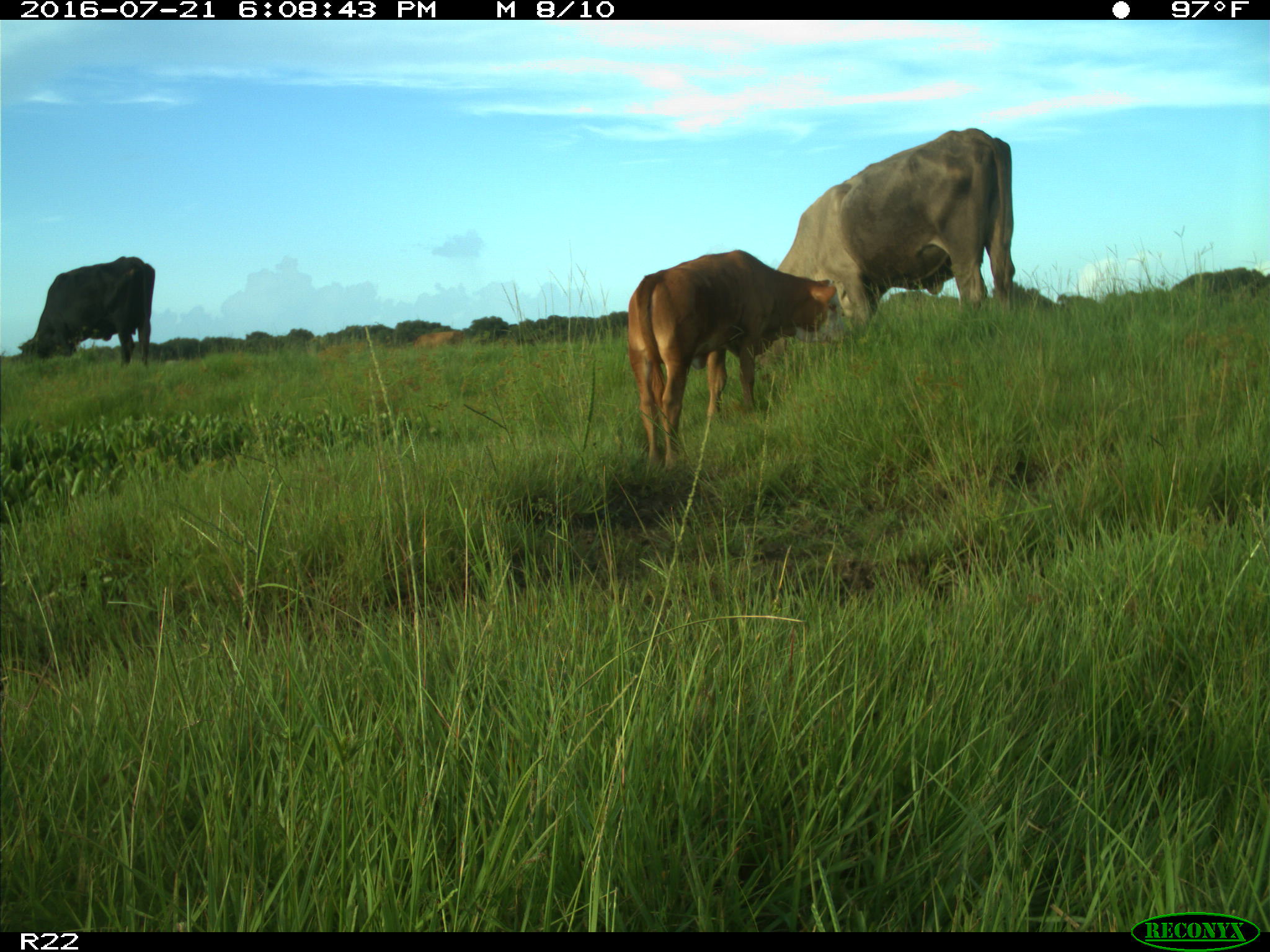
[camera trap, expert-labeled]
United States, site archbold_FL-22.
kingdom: Animalia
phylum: Chordata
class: Mammalia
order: Artiodactyla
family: Bovidae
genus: Bos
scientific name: Bos taurus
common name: domestic cow